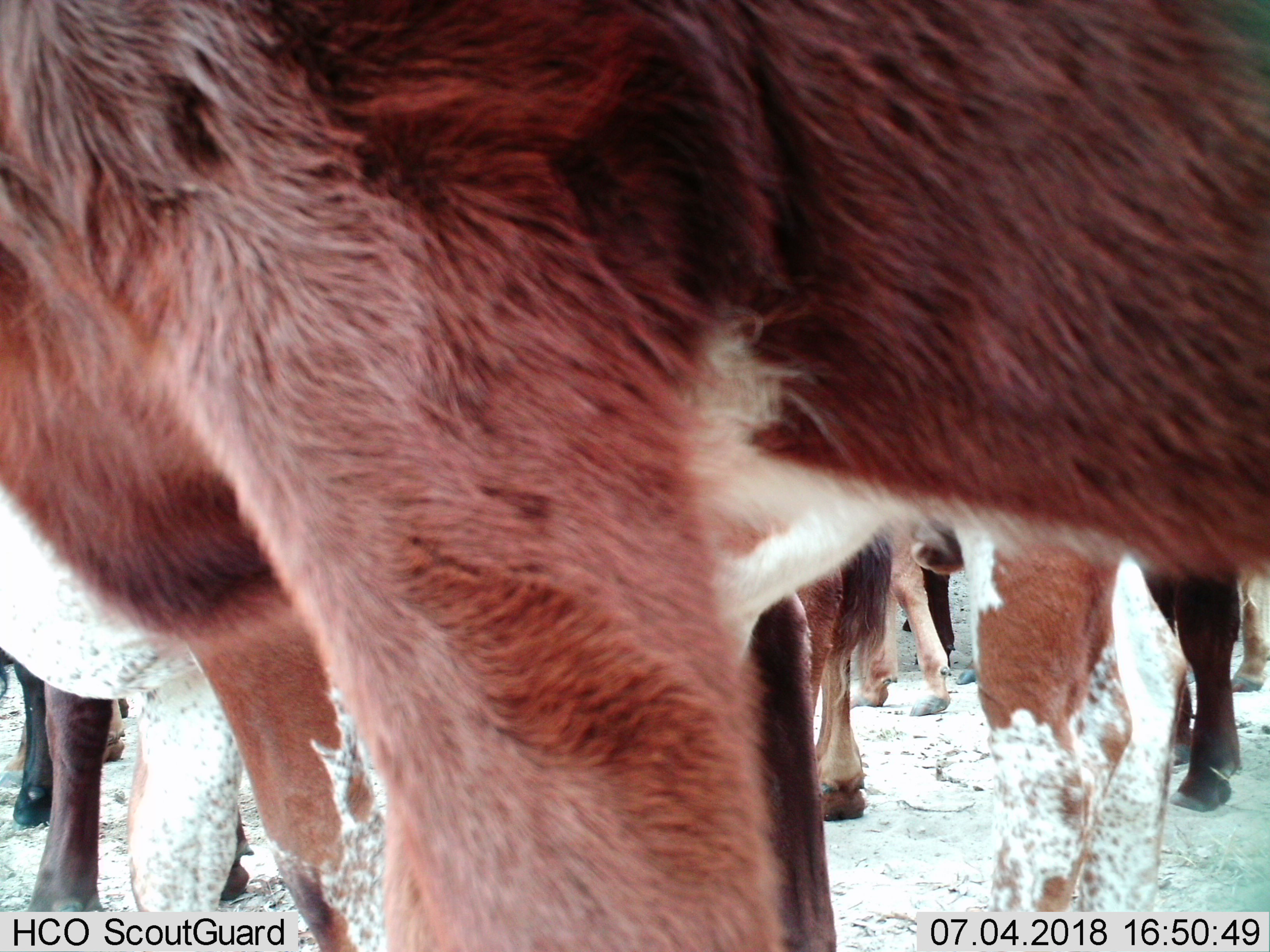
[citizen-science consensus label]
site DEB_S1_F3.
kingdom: Animalia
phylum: Chordata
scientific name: Vertebrata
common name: domestic animal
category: domesticanimal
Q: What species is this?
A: Domesticanimal (domestic animal) (Vertebrata).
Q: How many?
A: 10.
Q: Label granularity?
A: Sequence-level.